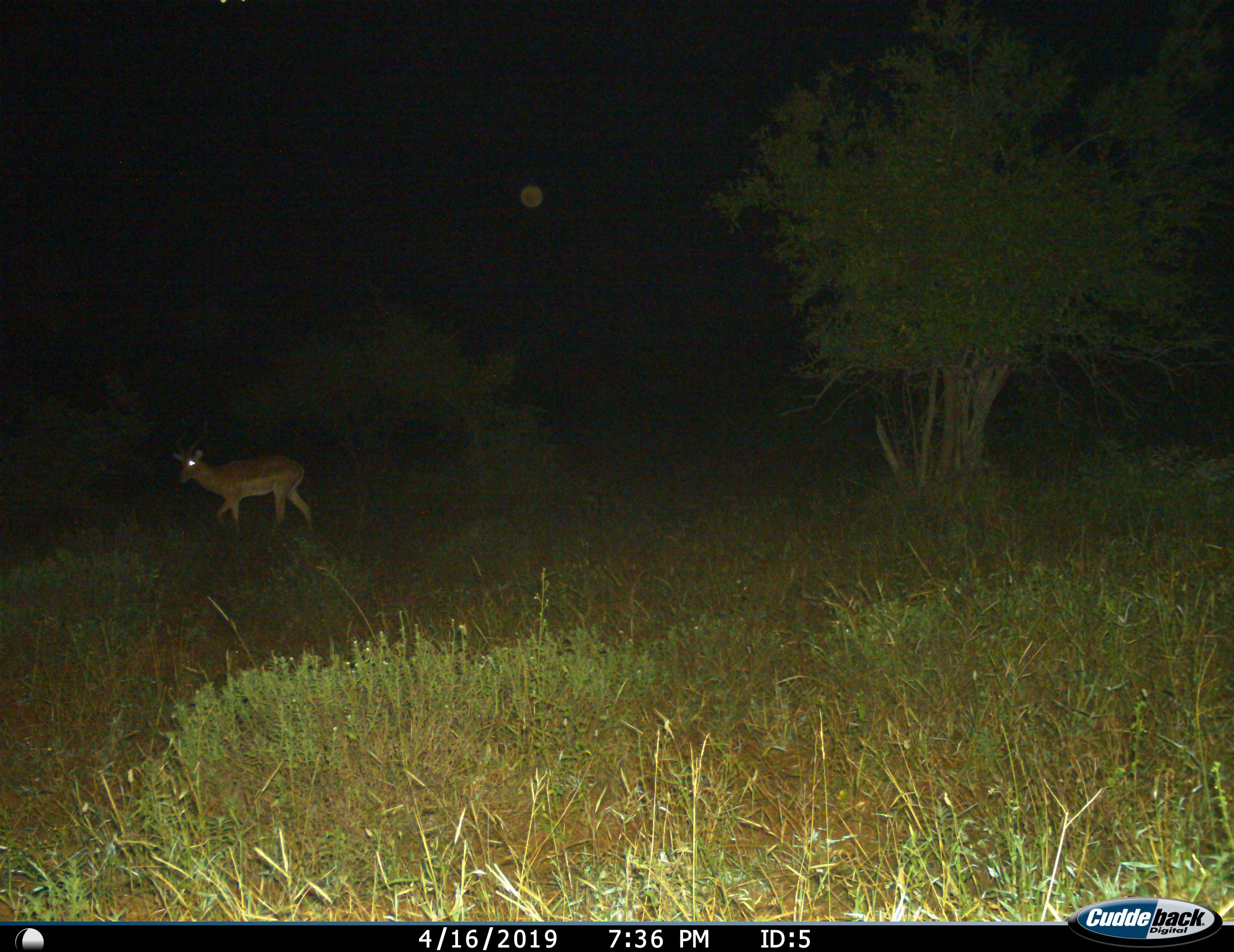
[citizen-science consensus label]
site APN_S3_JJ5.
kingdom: Animalia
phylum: Chordata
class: Mammalia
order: Artiodactyla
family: Bovidae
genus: Aepyceros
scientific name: Aepyceros melampus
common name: impala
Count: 1.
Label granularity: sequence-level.